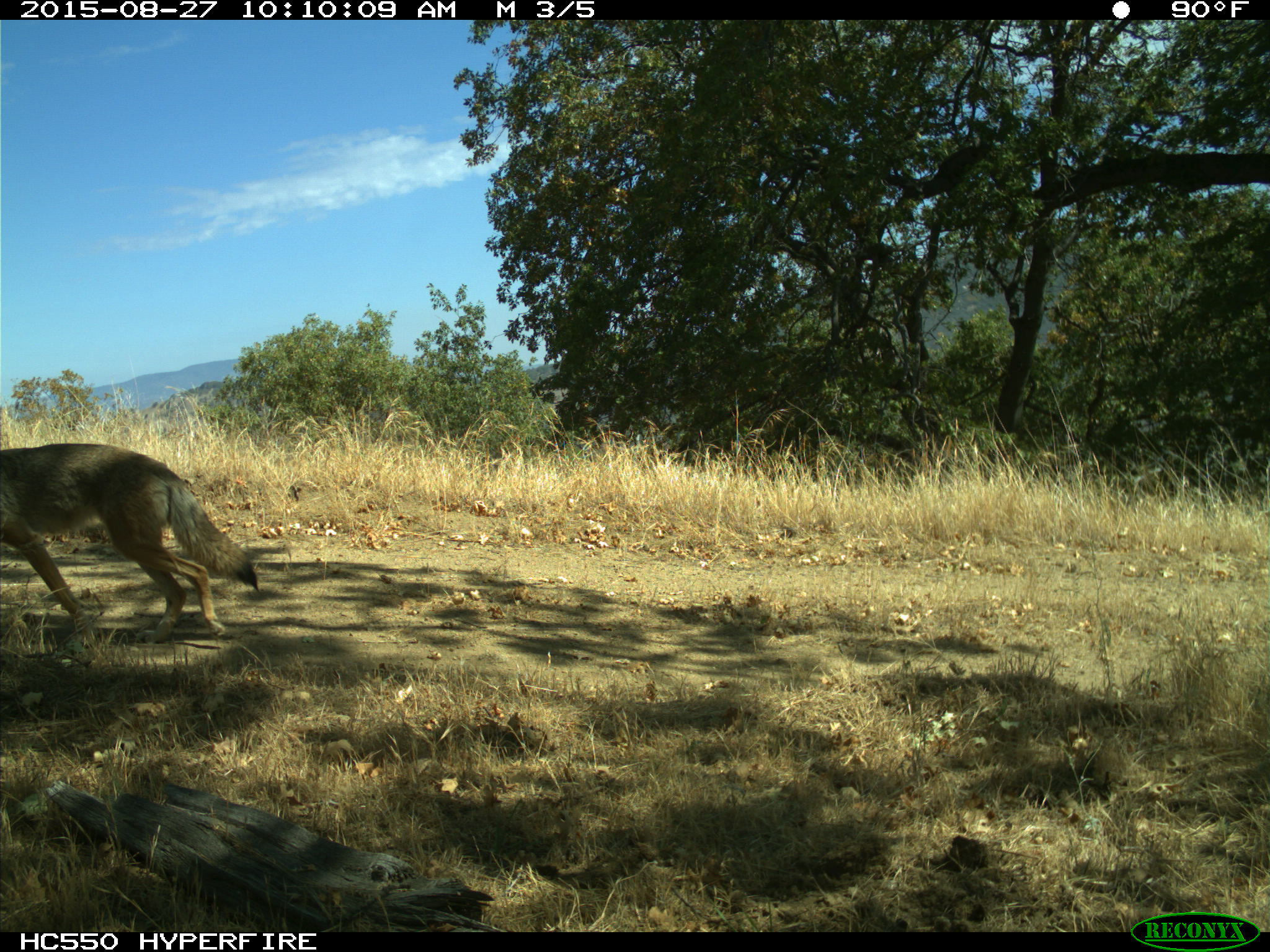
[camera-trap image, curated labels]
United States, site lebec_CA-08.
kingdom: Animalia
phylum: Chordata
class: Mammalia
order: Carnivora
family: Canidae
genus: Canis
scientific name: Canis latrans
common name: coyote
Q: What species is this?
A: Canis latrans (coyote).